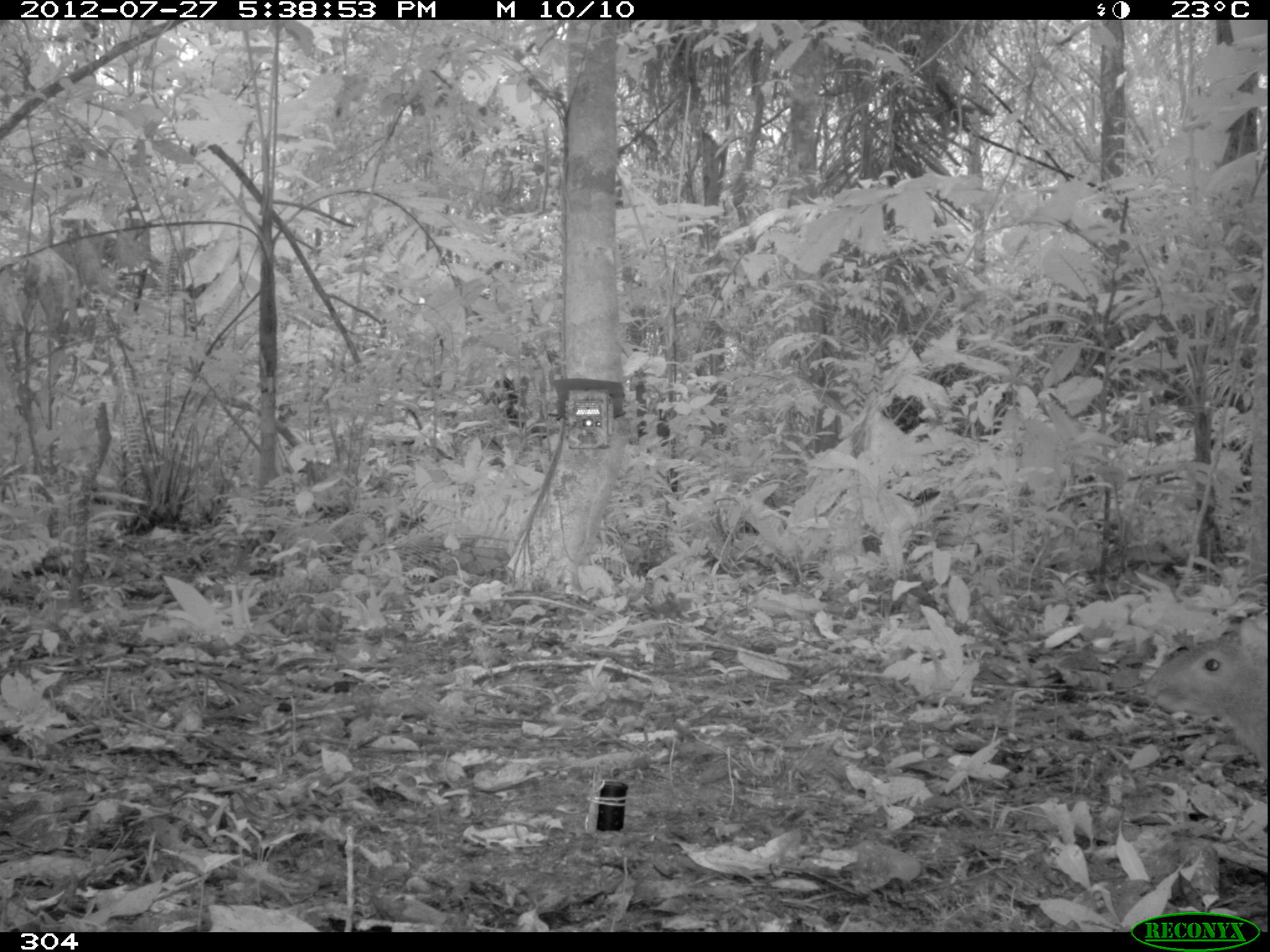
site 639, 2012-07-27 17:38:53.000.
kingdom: Animalia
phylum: Chordata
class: Mammalia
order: Rodentia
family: Dasyproctidae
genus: Dasyprocta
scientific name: Dasyprocta punctata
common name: central american agouti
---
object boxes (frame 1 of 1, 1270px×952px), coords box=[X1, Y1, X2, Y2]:
dasyprocta punctata: box=[1133, 617, 1265, 768]